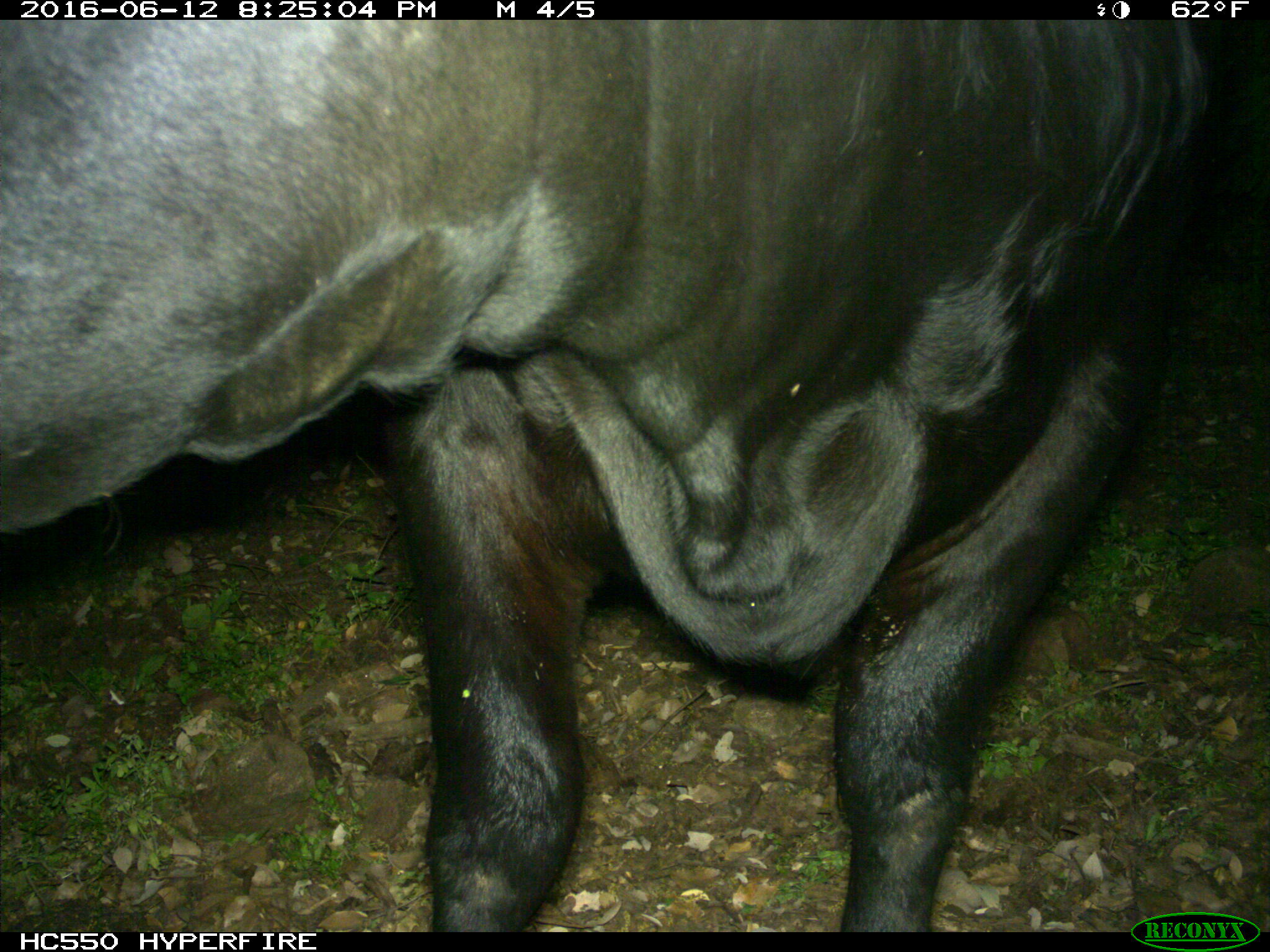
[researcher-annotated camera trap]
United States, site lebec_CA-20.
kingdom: Animalia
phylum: Chordata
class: Mammalia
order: Artiodactyla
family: Bovidae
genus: Bos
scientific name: Bos taurus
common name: domestic cow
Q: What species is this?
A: Bos taurus (domestic cow).